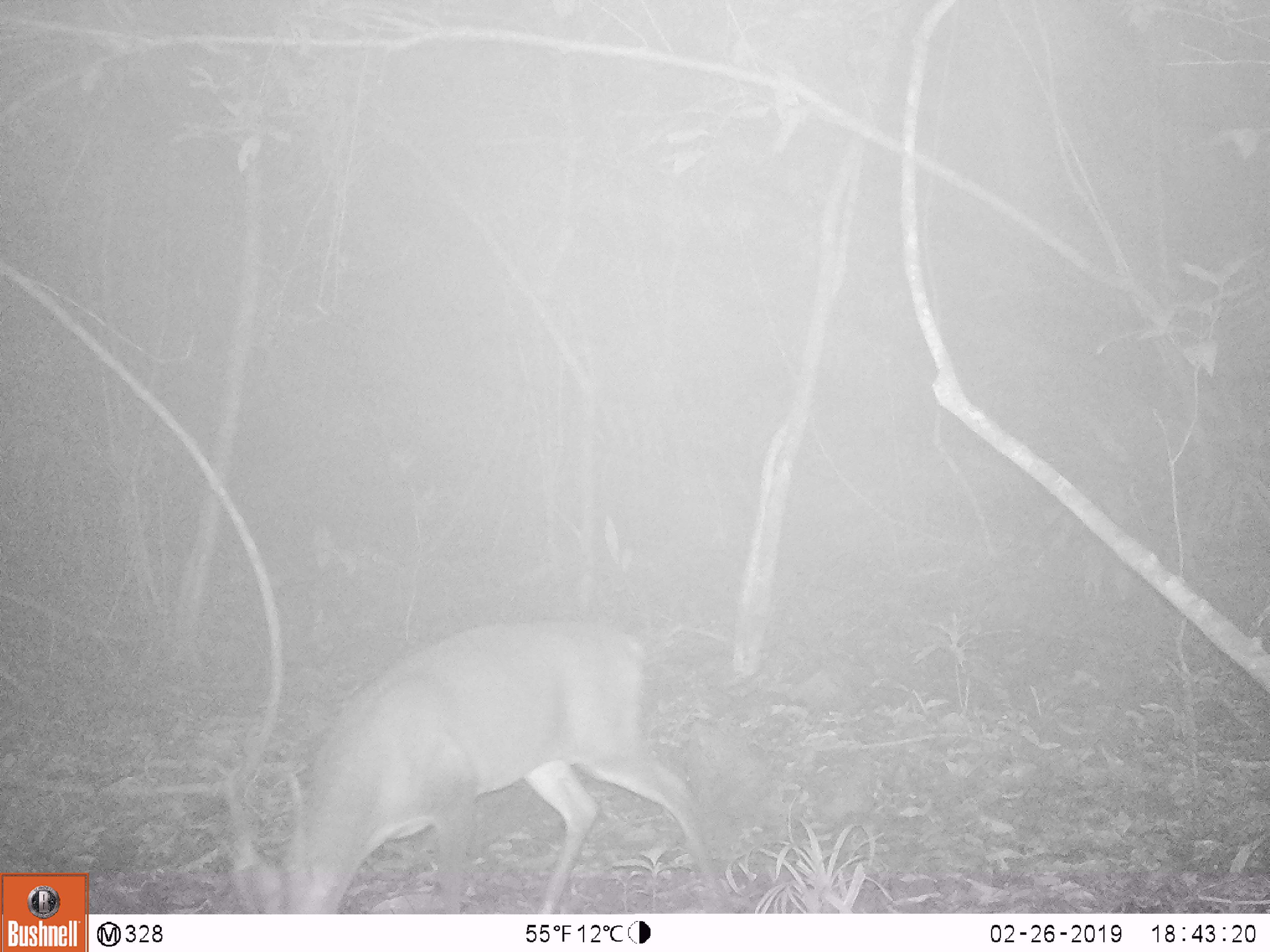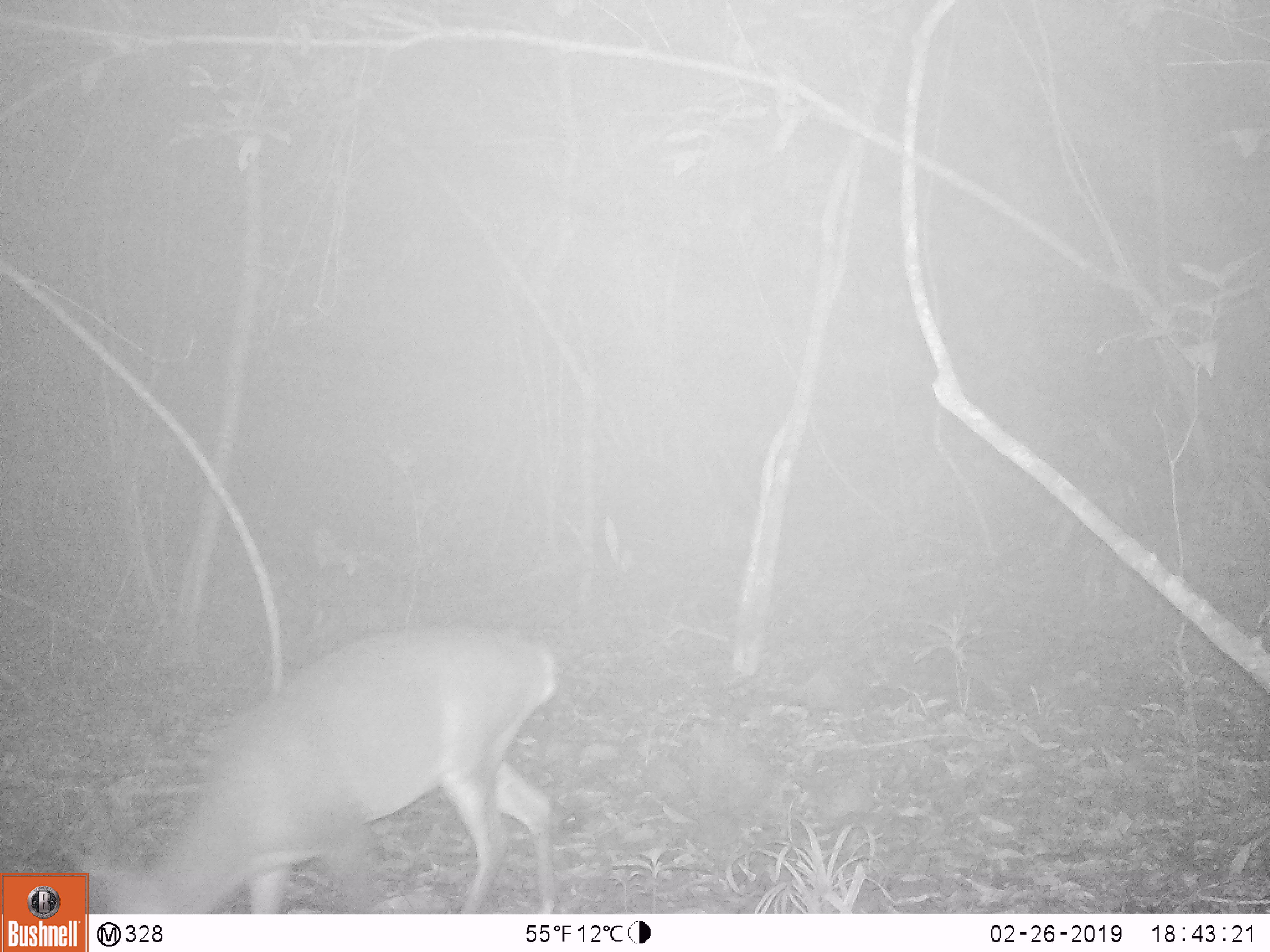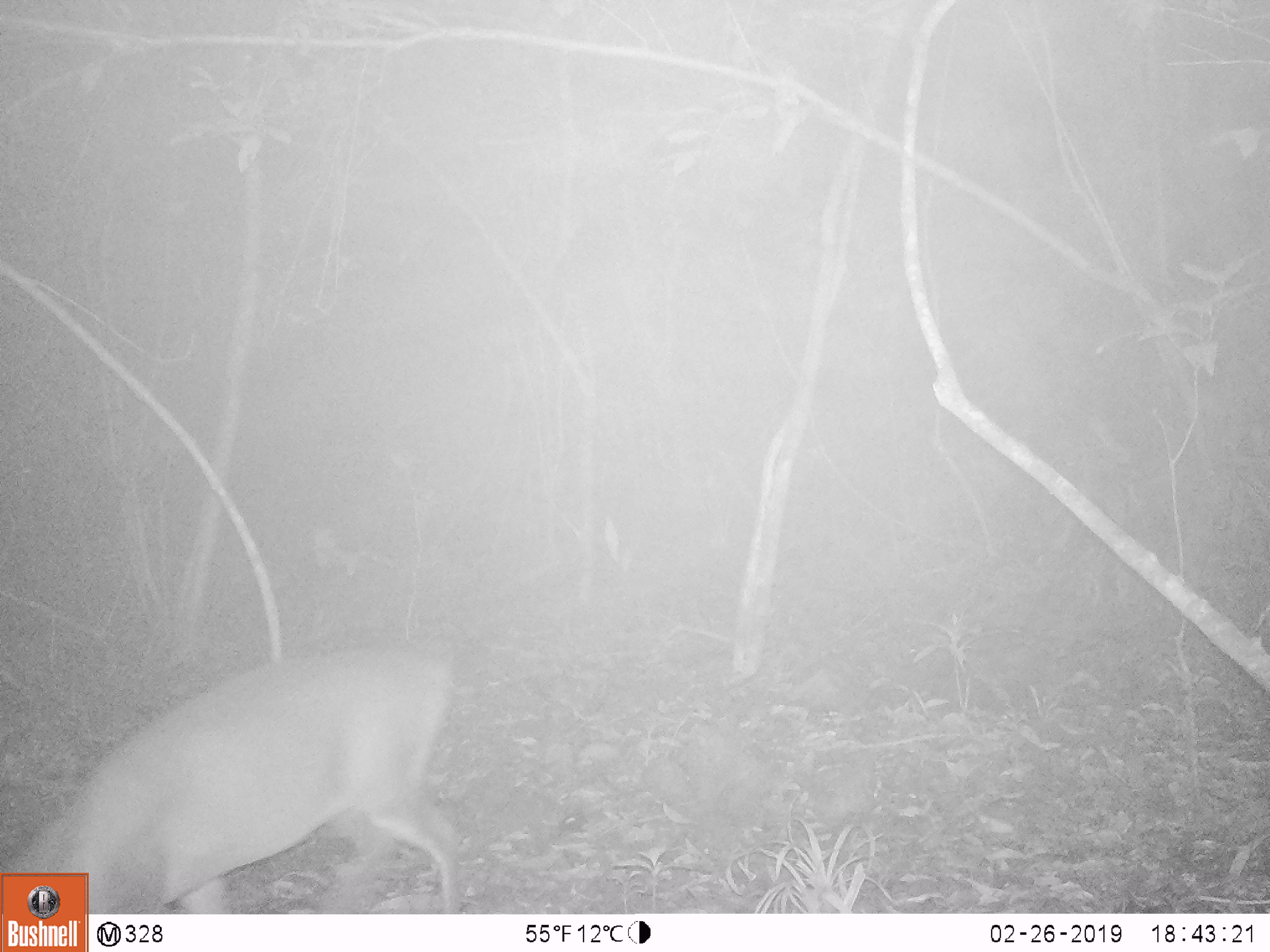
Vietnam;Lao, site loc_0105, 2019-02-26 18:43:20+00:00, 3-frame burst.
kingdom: Animalia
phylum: Chordata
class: Mammalia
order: Artiodactyla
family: Cervidae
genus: Muntiacus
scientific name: Muntiacus vuquangensis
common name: large-antlered muntjac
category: large antlered muntjac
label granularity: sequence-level